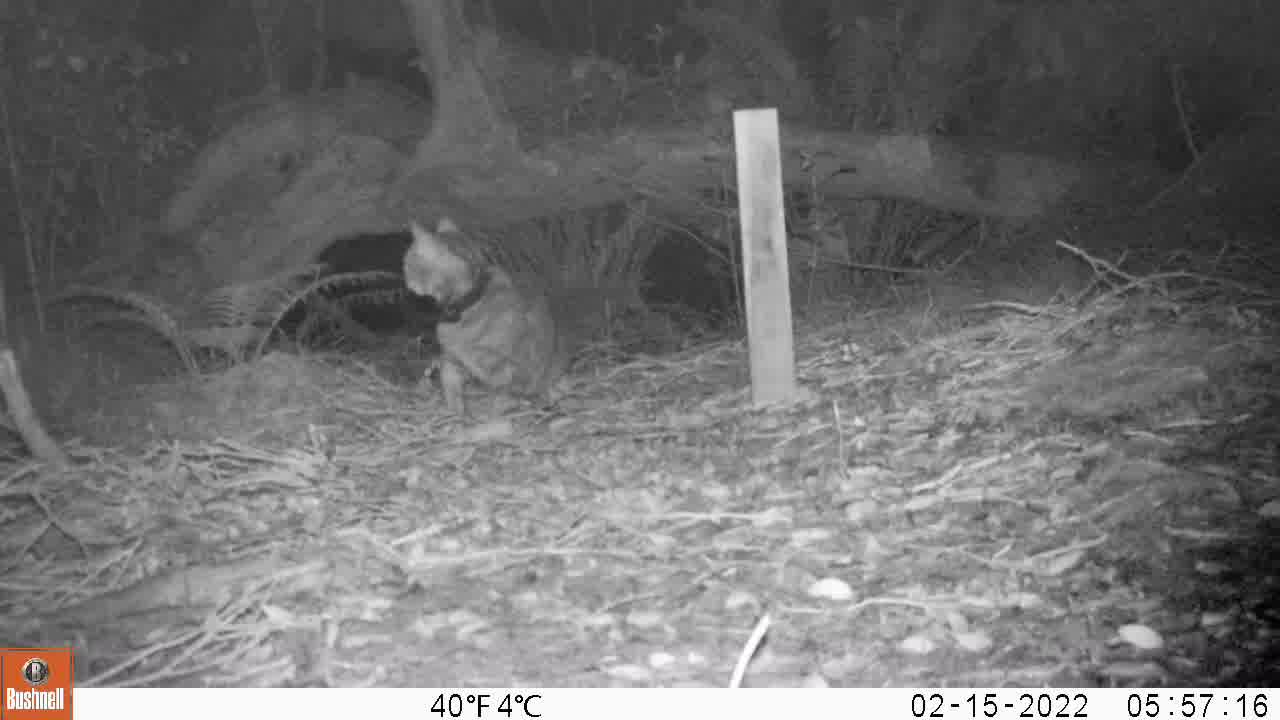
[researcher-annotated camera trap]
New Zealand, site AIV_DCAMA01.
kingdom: Animalia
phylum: Chordata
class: Mammalia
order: Carnivora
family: Felidae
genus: Felis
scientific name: Felis catus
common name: domestic cat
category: cat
Cat (domestic cat) (Felis catus).